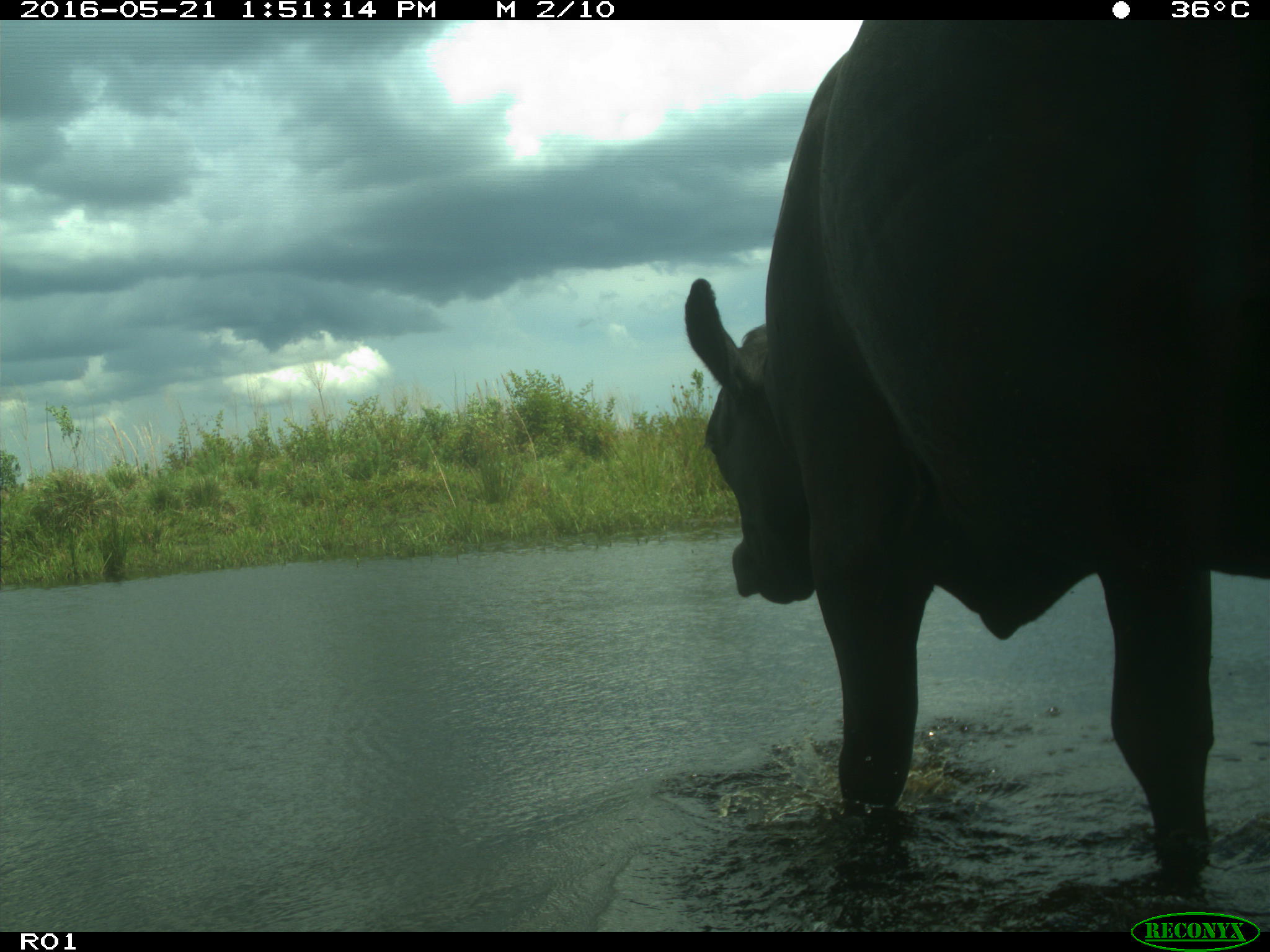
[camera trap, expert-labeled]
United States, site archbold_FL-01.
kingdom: Animalia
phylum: Chordata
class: Mammalia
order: Artiodactyla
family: Bovidae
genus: Bos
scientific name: Bos taurus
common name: domestic cow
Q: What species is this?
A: Bos taurus (domestic cow).